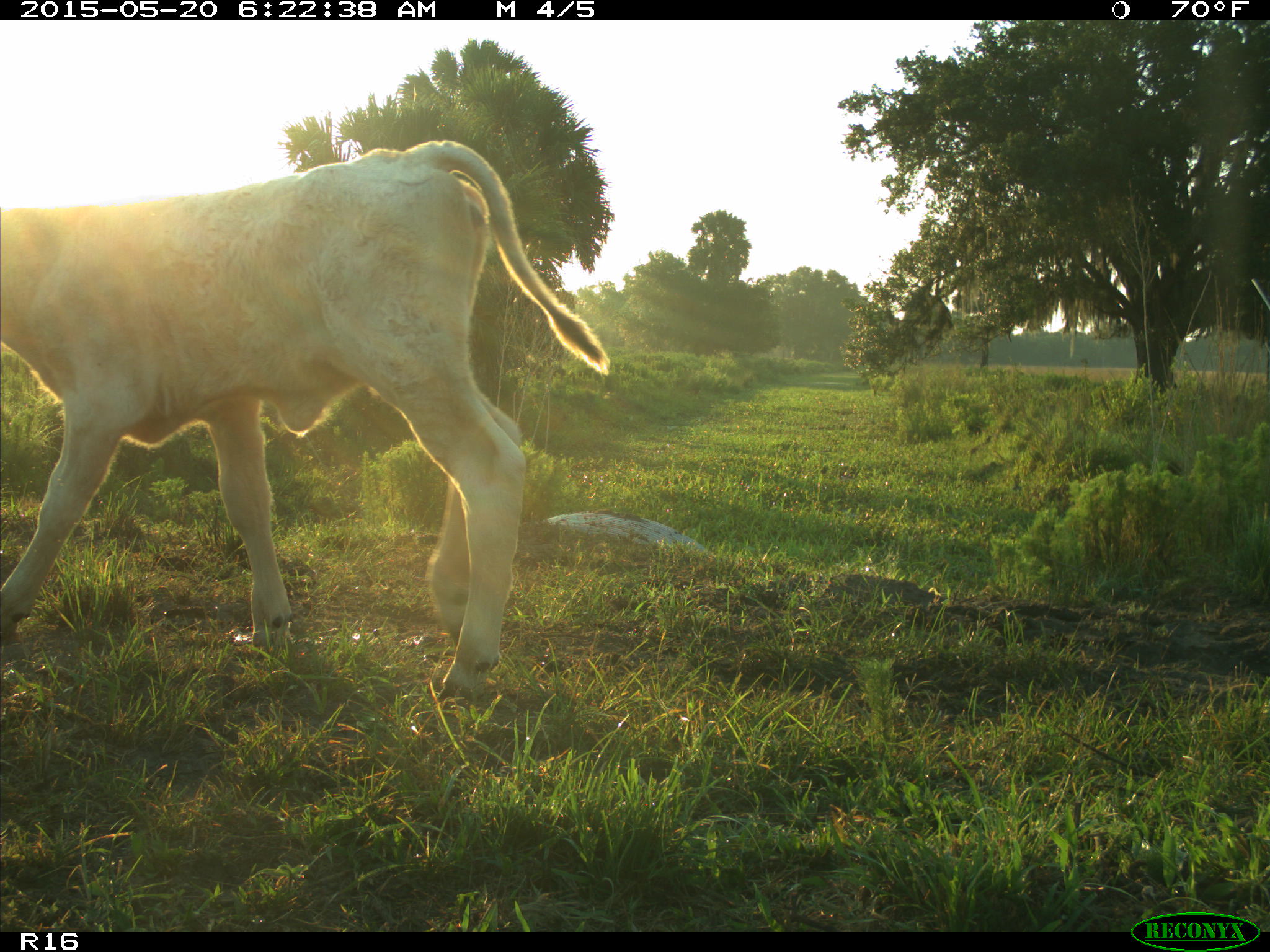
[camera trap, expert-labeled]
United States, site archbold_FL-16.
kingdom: Animalia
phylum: Chordata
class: Mammalia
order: Artiodactyla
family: Bovidae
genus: Bos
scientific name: Bos taurus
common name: domestic cow